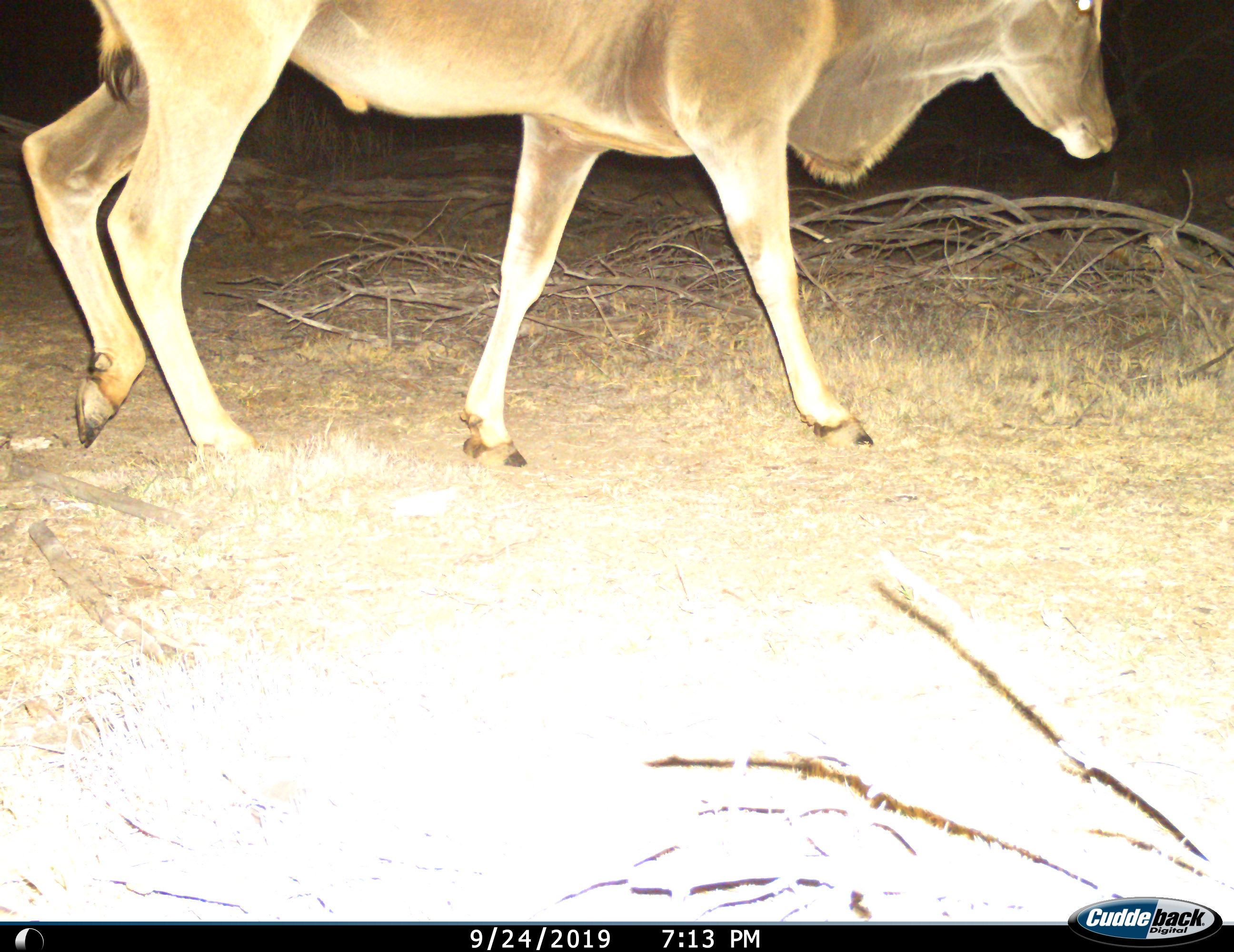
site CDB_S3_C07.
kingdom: Animalia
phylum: Chordata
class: Mammalia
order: Artiodactyla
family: Bovidae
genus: Tragelaphus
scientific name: Tragelaphus oryx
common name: eland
Eland (Tragelaphus oryx), count 1. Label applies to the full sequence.